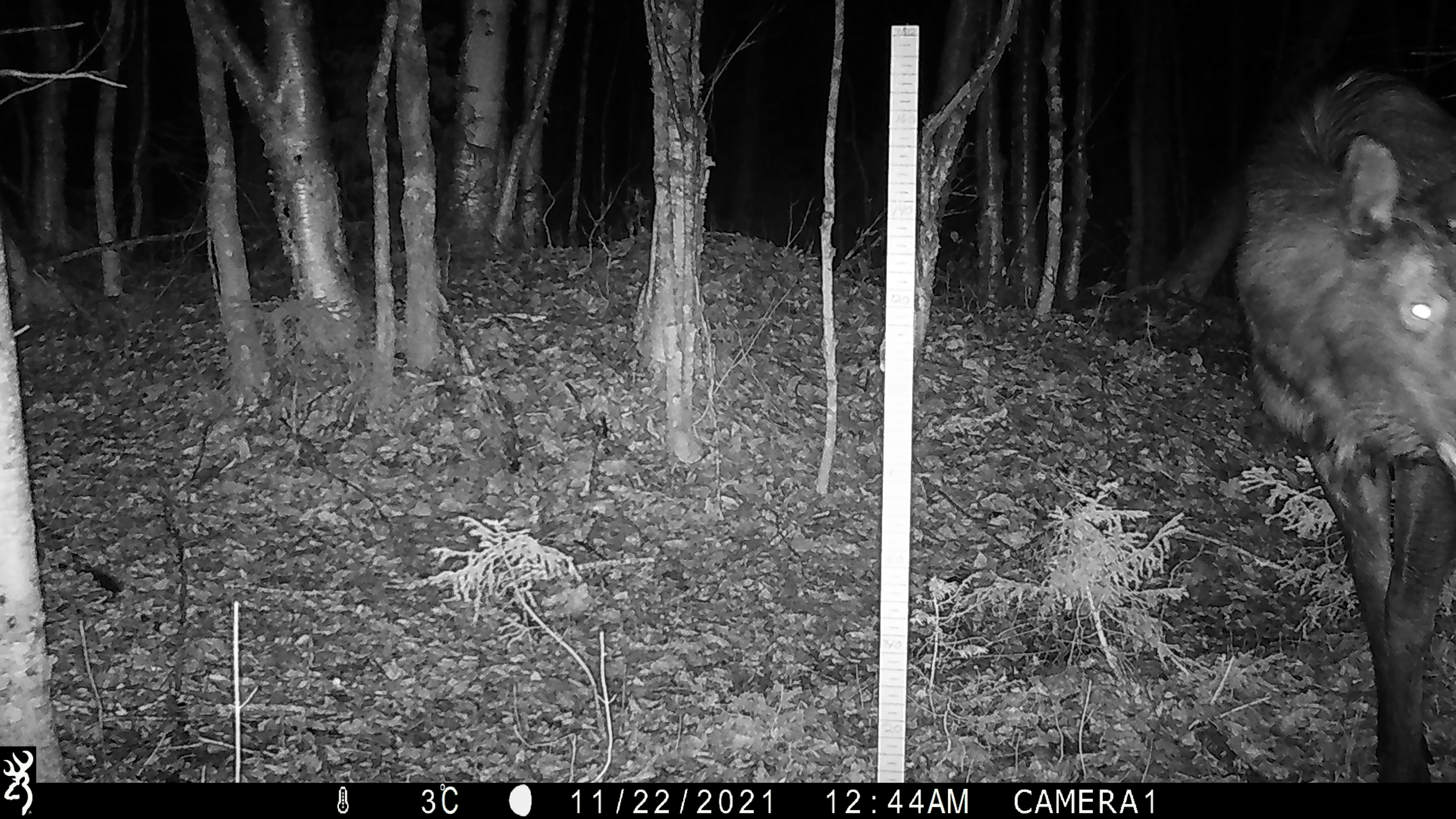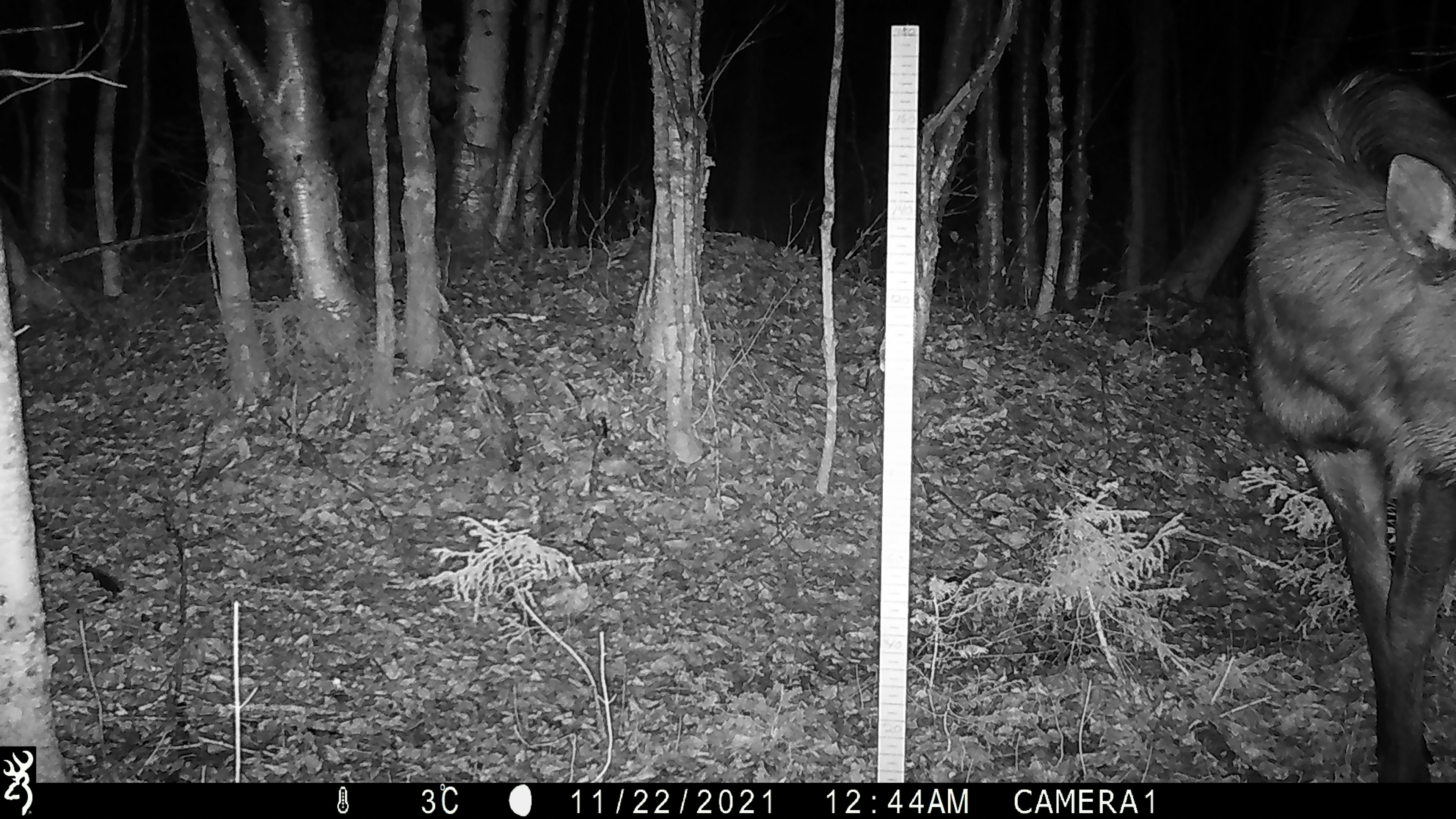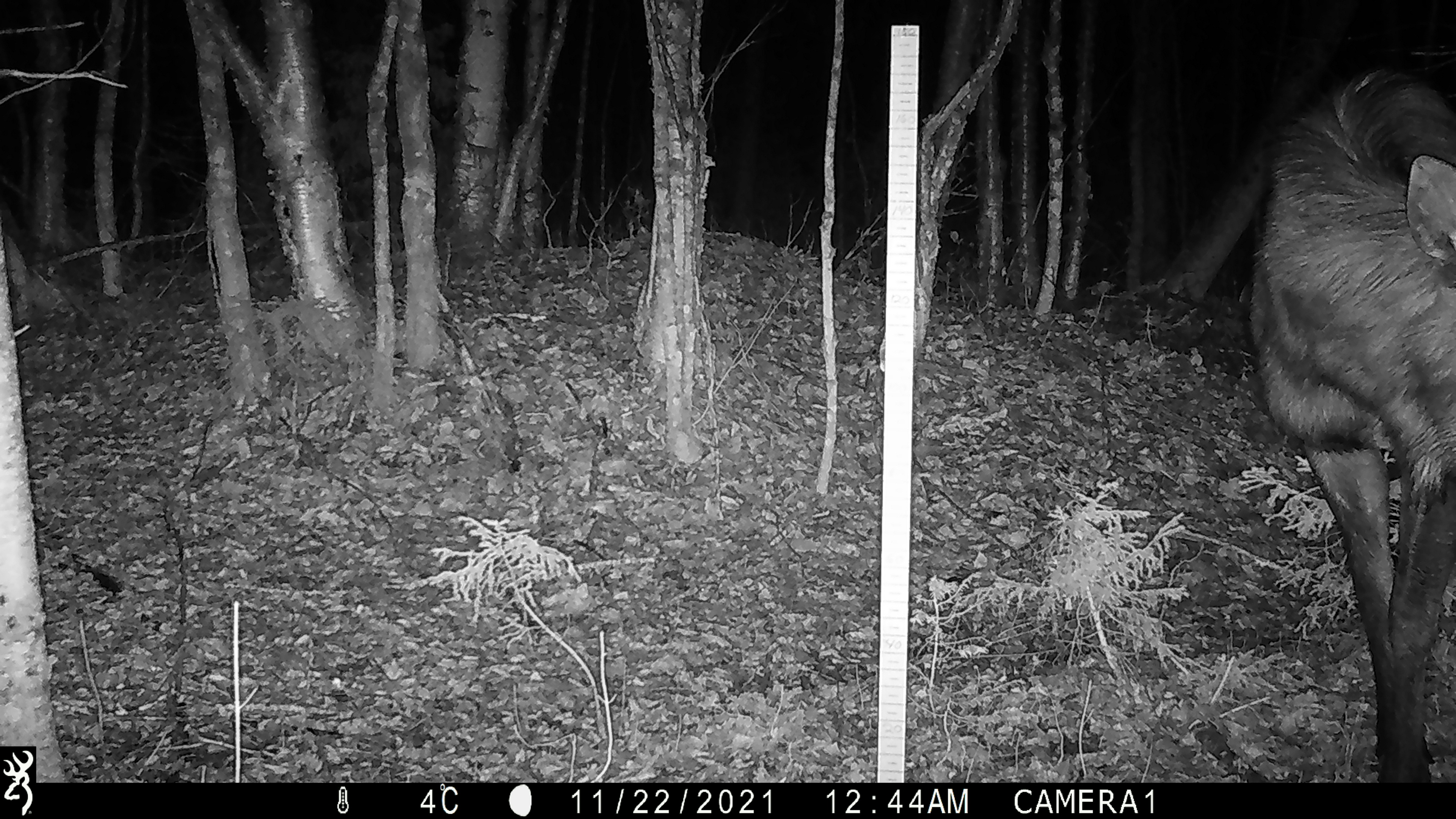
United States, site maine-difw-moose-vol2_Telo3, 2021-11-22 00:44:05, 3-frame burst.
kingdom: Animalia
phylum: Chordata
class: Mammalia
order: Artiodactyla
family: Cervidae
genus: Alces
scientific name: Alces alces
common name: moose